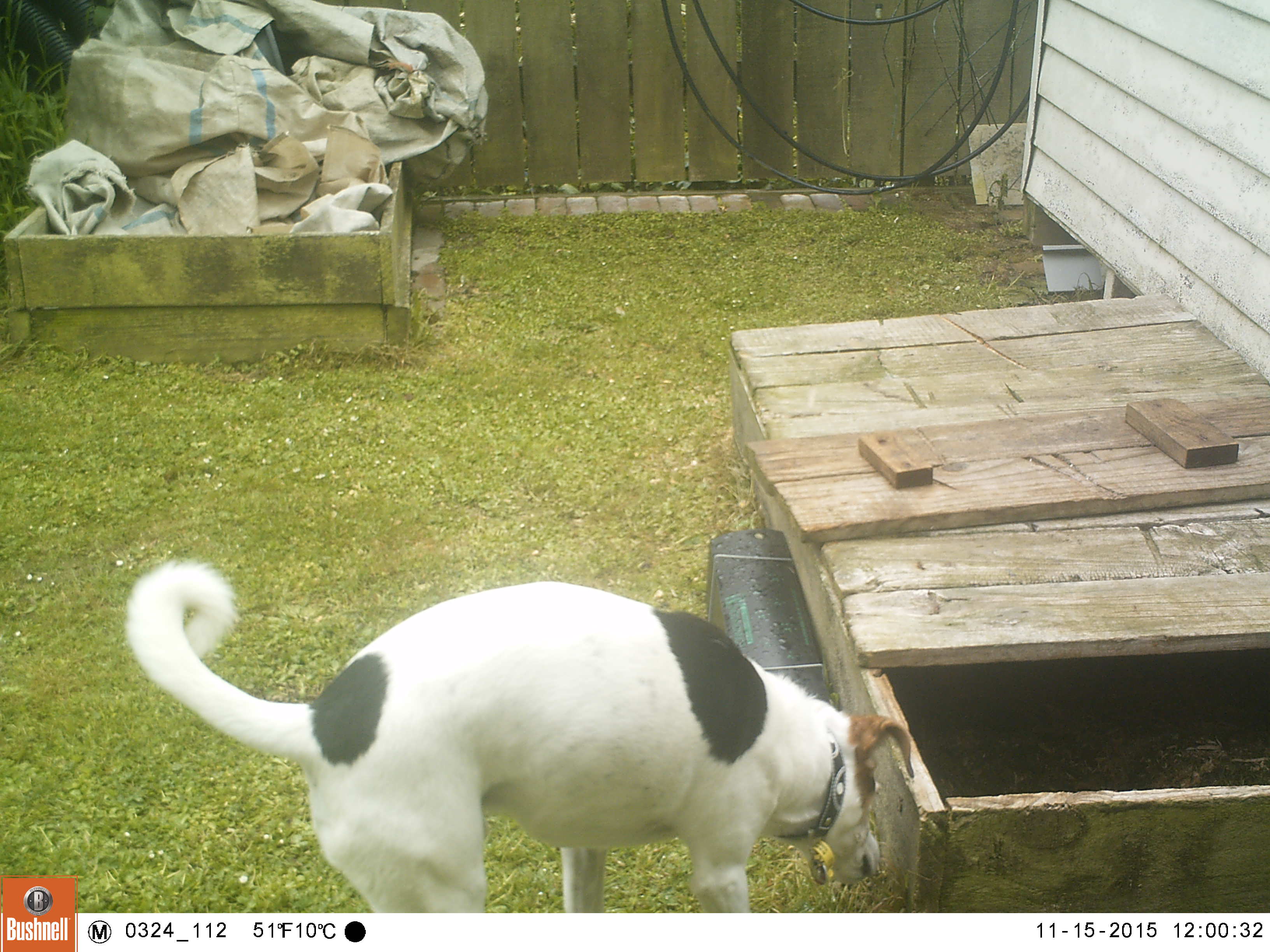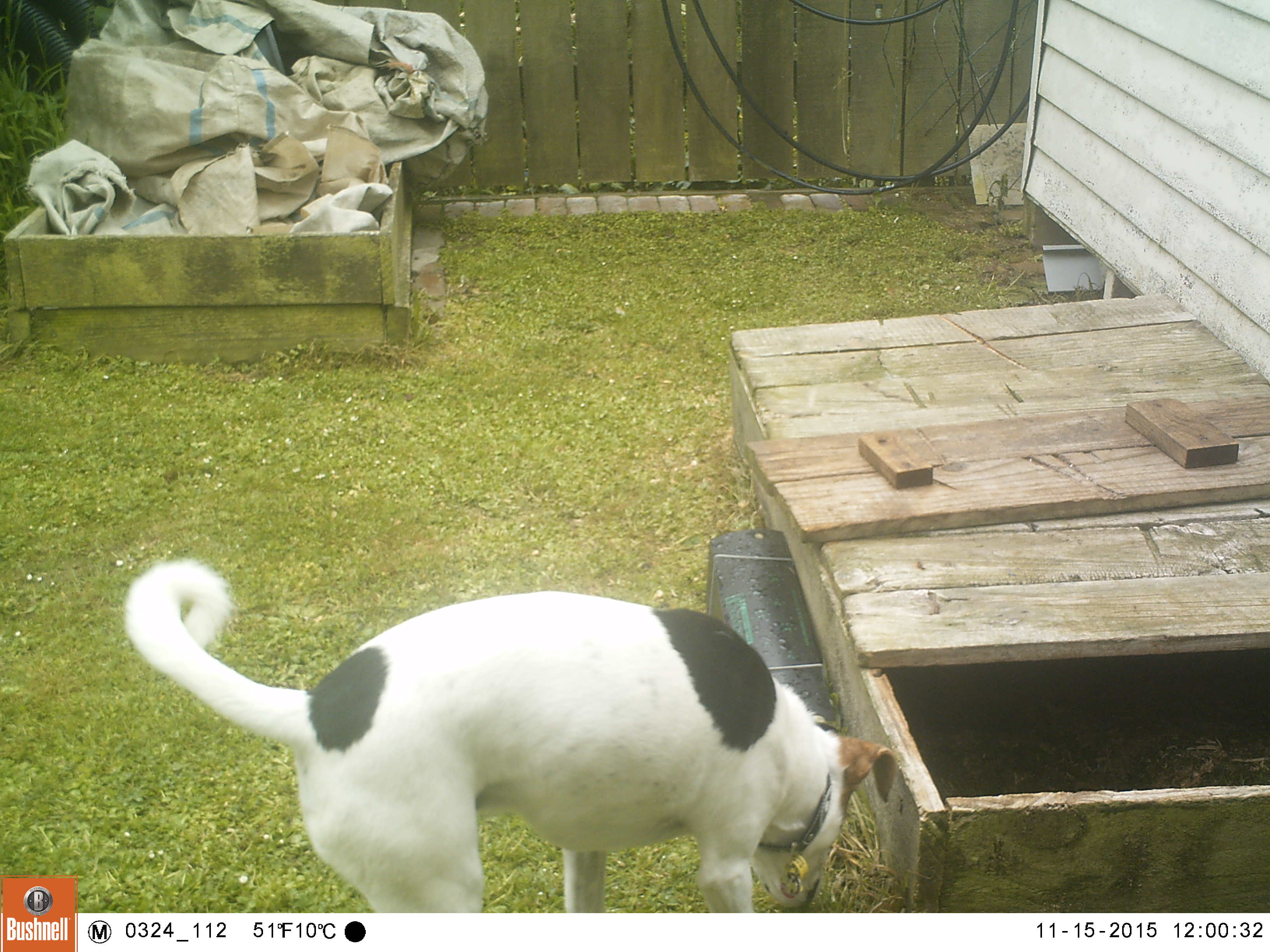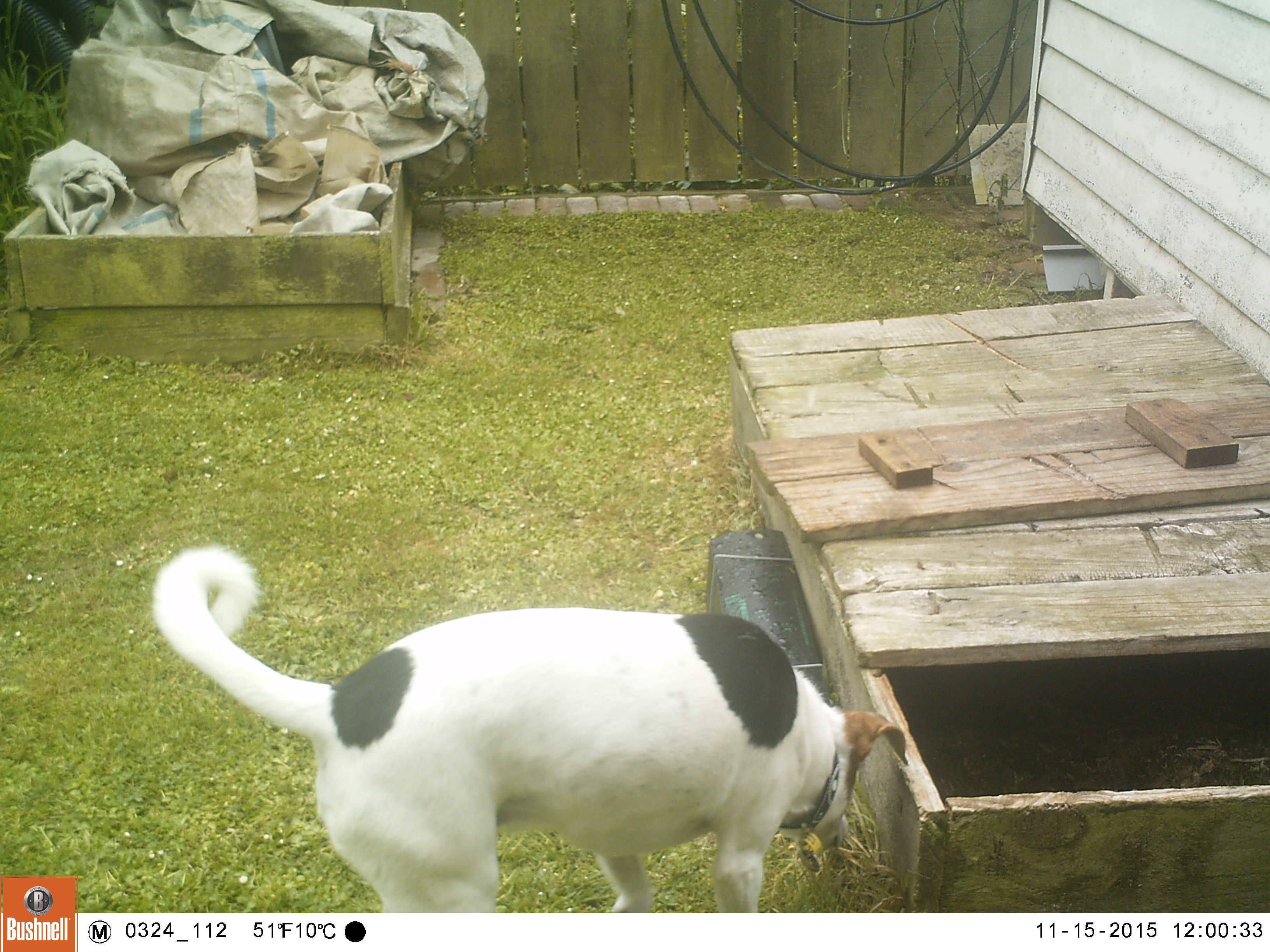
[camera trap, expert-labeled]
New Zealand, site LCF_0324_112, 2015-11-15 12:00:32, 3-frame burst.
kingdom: Animalia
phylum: Chordata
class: Mammalia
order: Carnivora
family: Canidae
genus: Canis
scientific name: Canis familiaris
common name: domestic dog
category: dog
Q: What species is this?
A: Dog (domestic dog) (Canis familiaris).